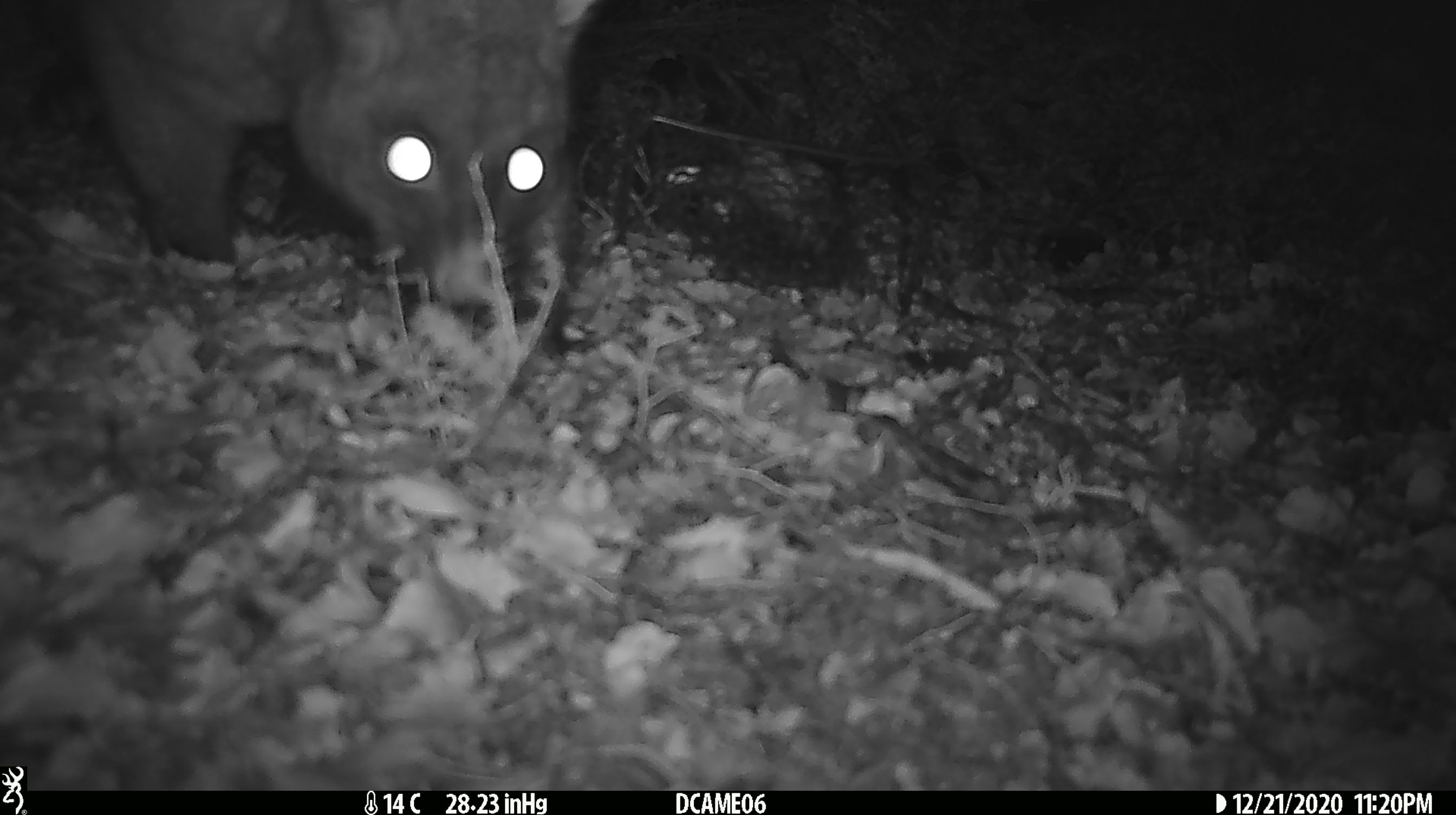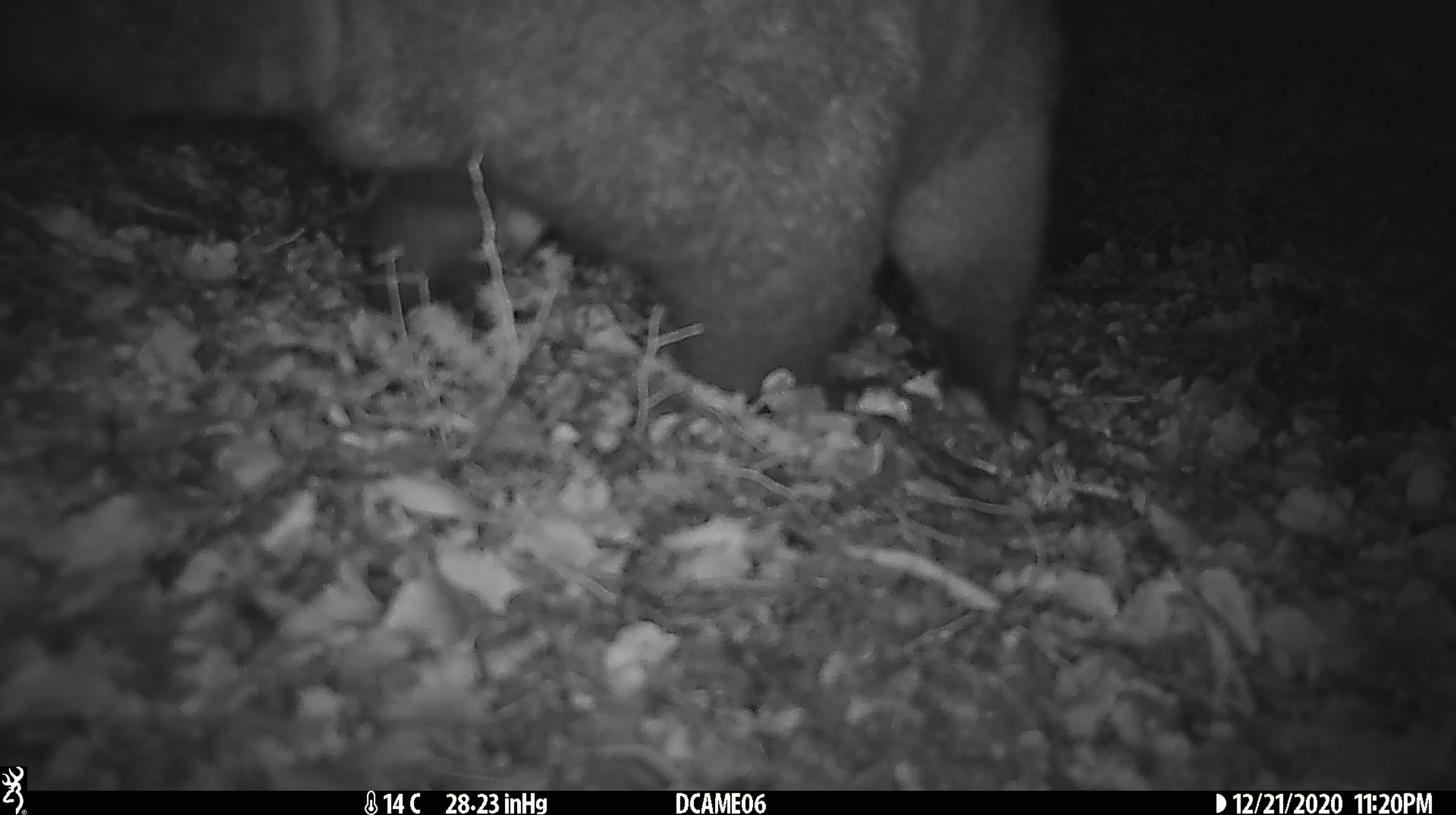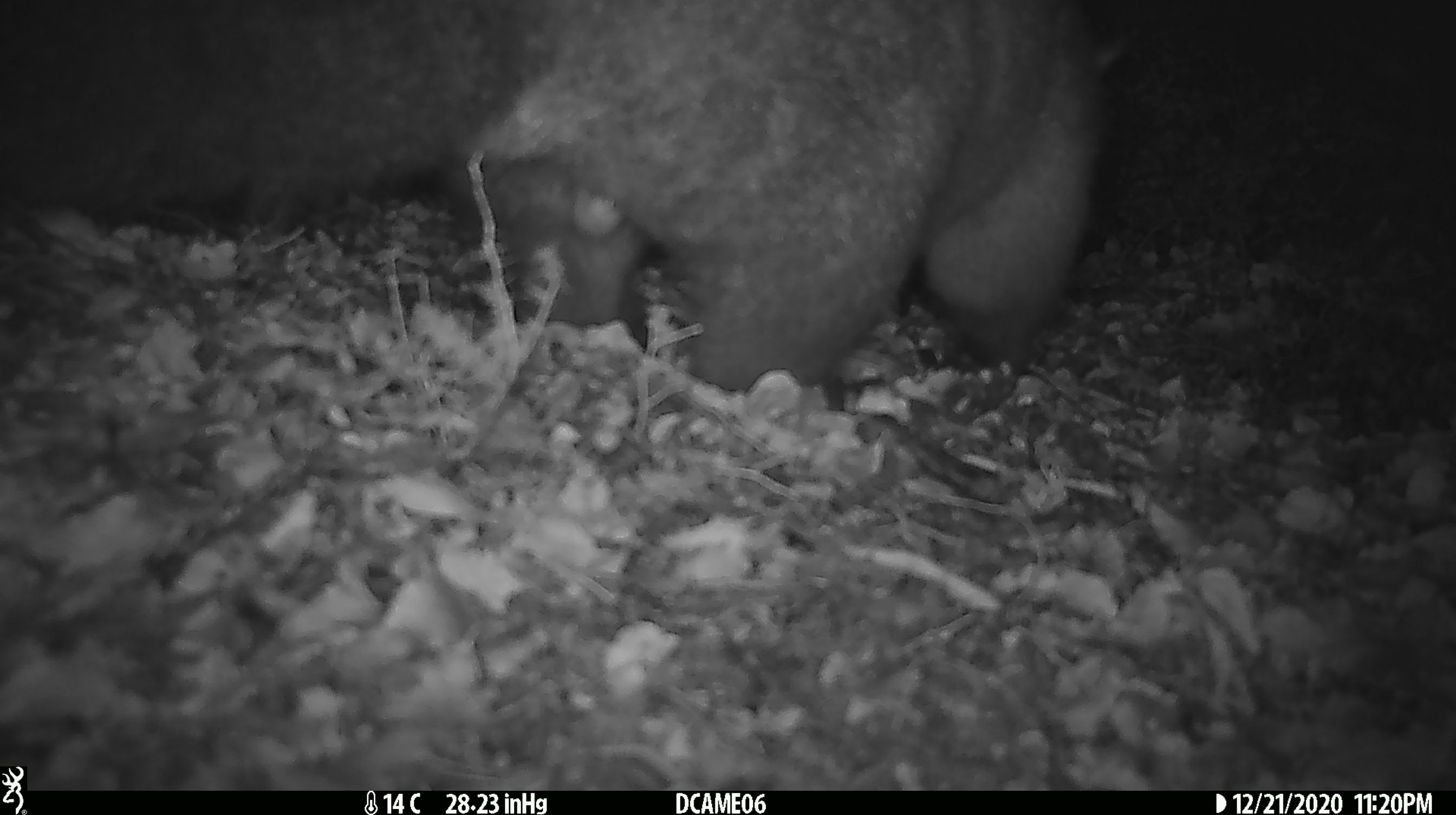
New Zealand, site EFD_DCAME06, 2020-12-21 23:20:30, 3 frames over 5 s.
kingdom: Animalia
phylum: Chordata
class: Mammalia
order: Diprotodontia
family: Phalangeridae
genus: Trichosurus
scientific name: Trichosurus vulpecula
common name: common brushtail possum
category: possum